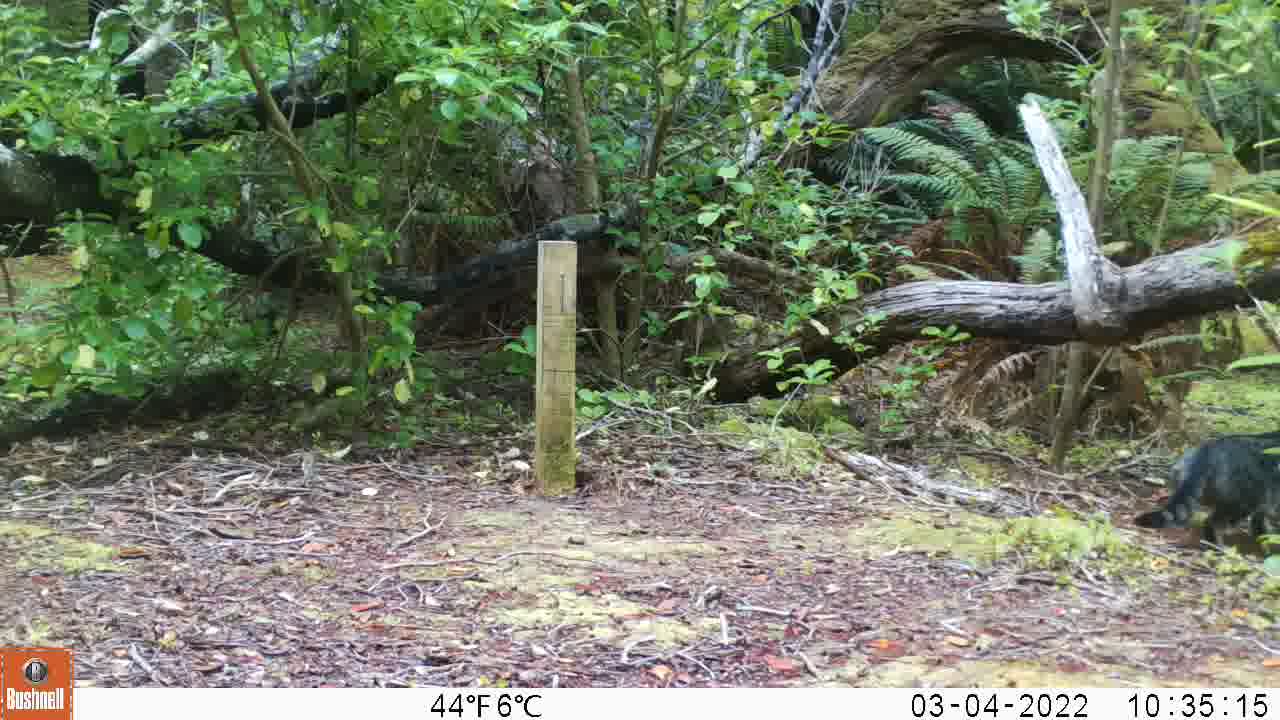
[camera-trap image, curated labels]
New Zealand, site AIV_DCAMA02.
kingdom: Animalia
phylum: Chordata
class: Mammalia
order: Carnivora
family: Felidae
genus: Felis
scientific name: Felis catus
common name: domestic cat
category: cat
Cat (domestic cat) (Felis catus).